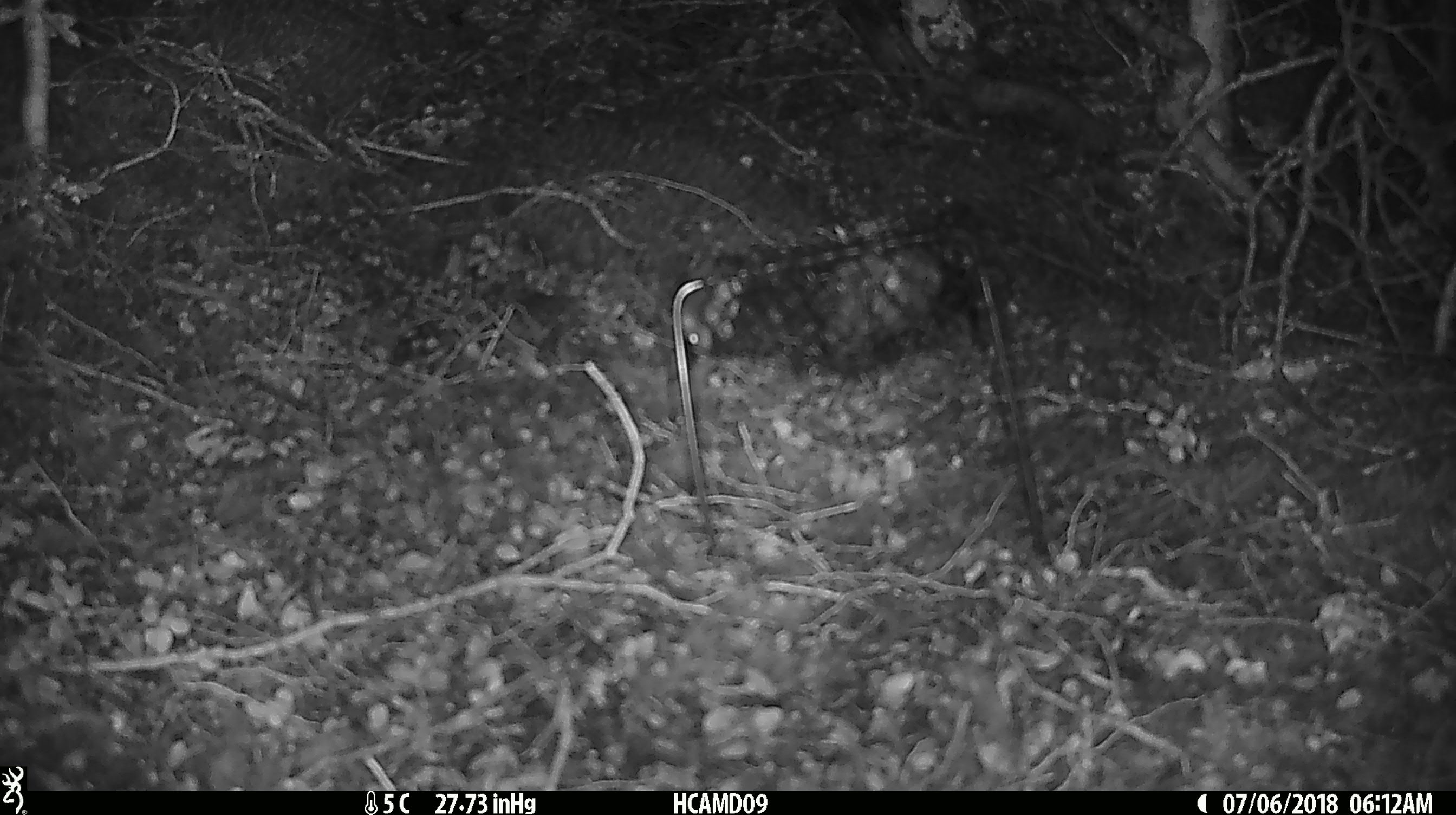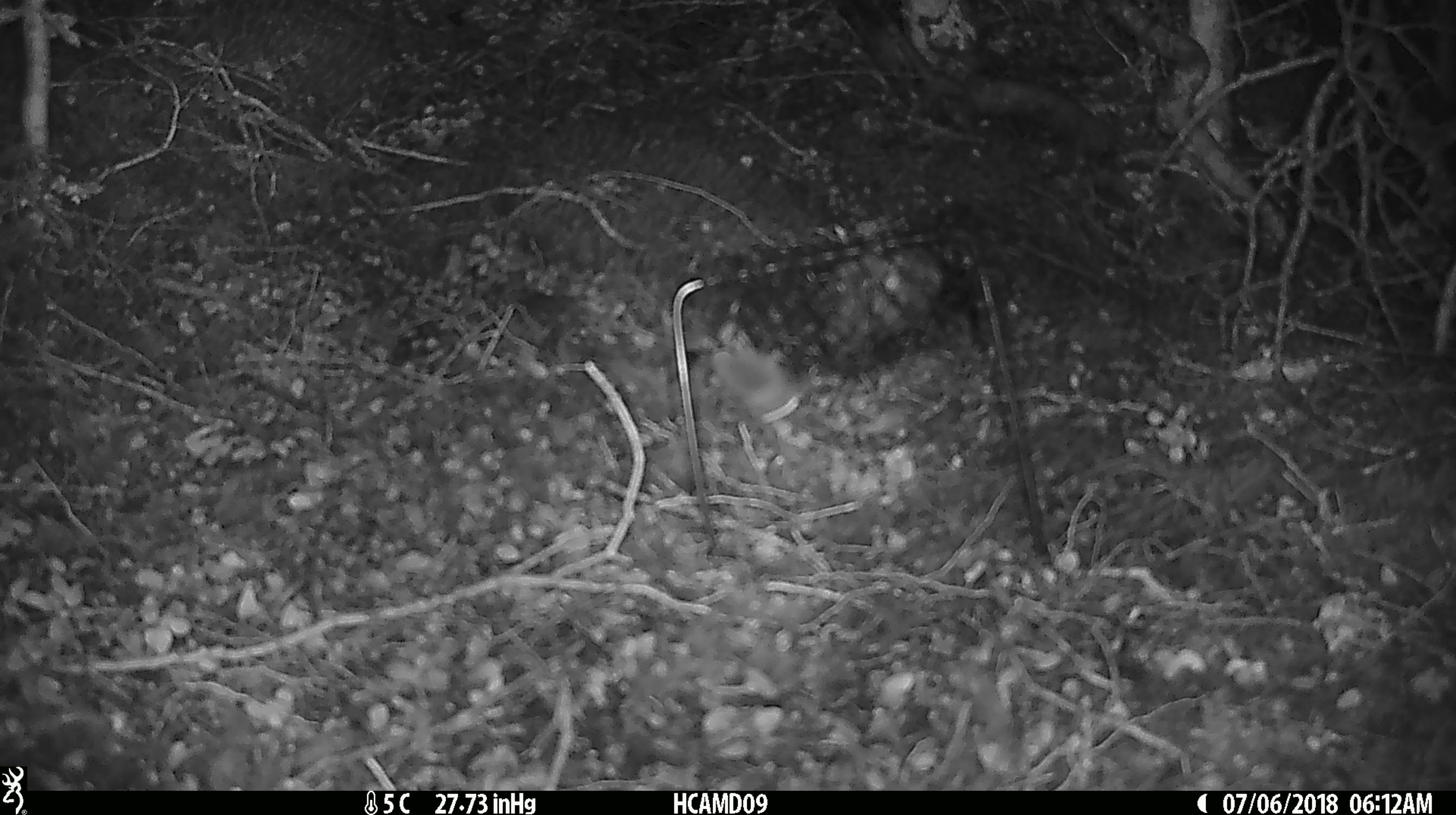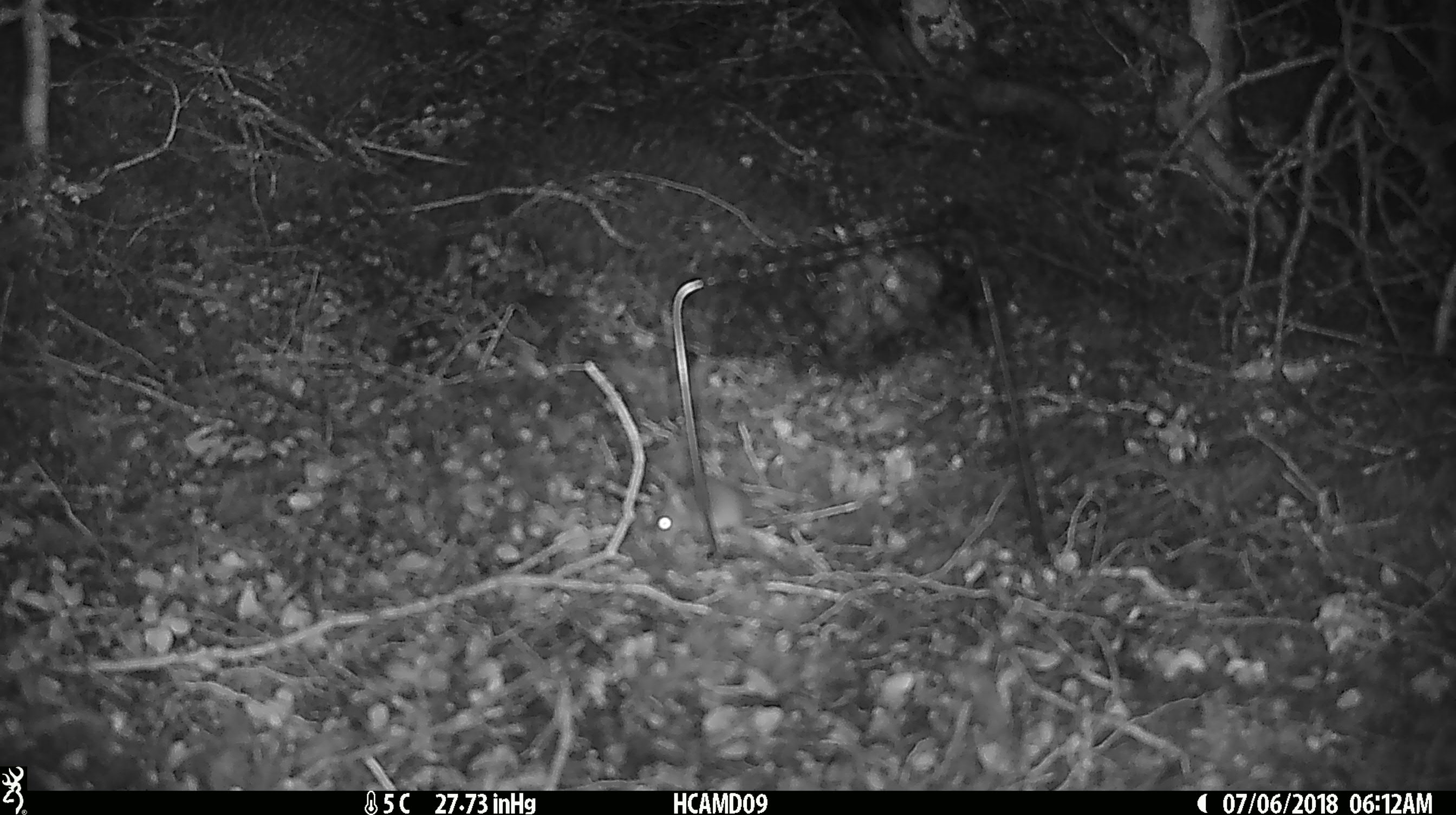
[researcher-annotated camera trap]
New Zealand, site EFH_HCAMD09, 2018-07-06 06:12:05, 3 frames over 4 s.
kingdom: Animalia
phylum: Chordata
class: Mammalia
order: Rodentia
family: Muridae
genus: Mus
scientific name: Mus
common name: mouse